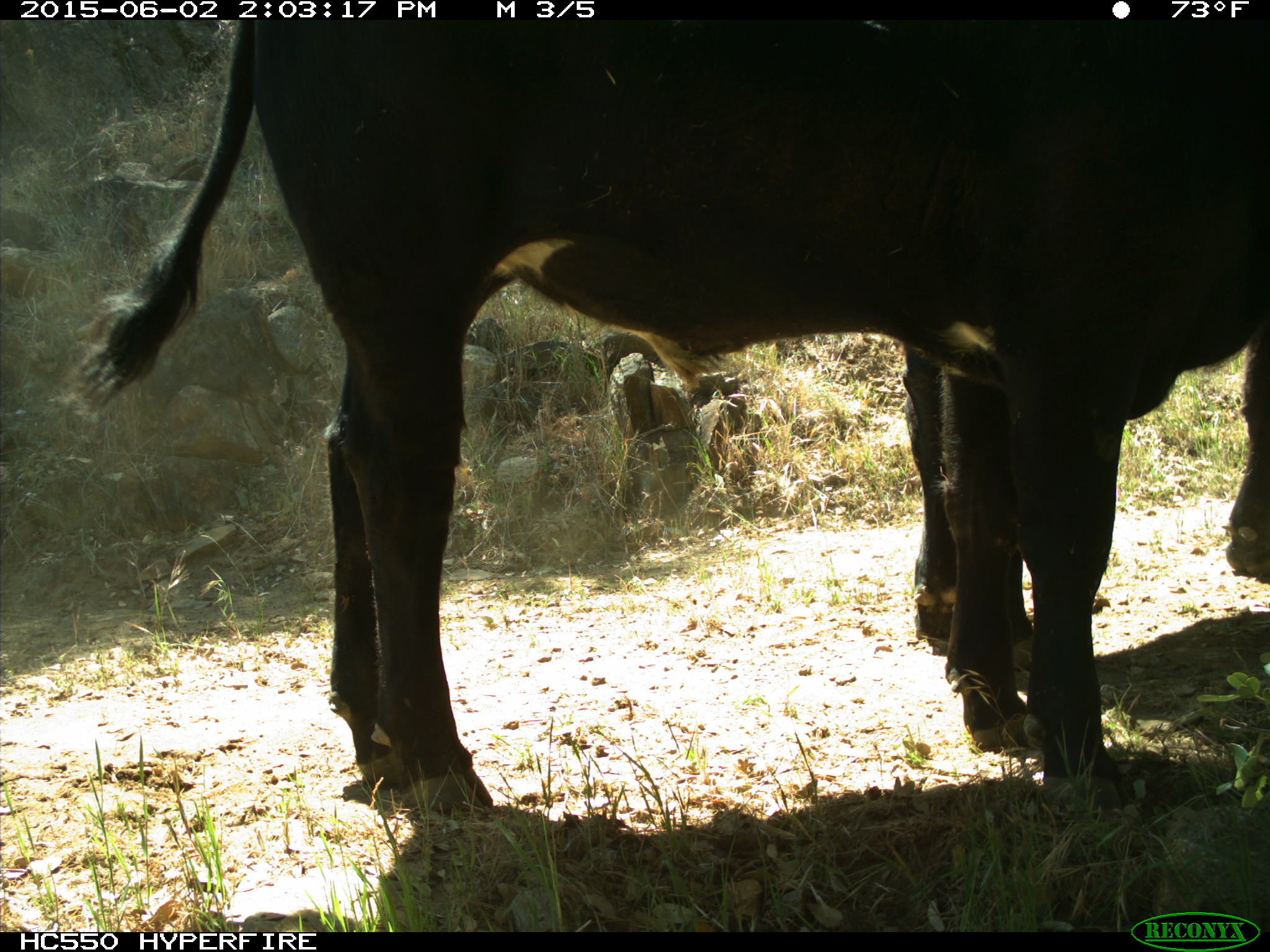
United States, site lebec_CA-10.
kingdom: Animalia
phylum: Chordata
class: Mammalia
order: Artiodactyla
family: Bovidae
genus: Bos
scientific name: Bos taurus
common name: domestic cow